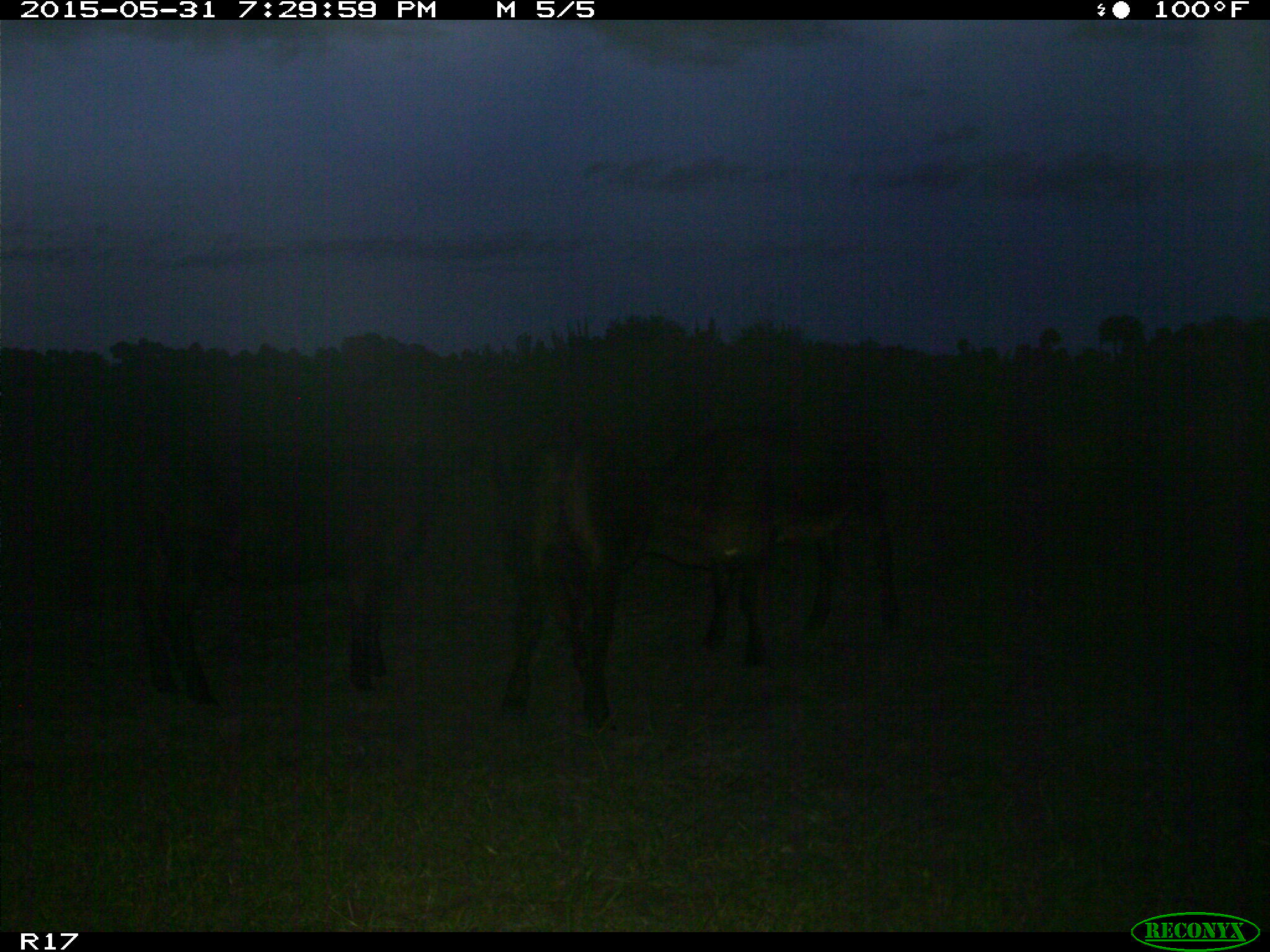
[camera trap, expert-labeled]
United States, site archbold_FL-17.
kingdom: Animalia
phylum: Chordata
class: Mammalia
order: Artiodactyla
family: Bovidae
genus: Bos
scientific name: Bos taurus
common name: domestic cow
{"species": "Bos taurus (domestic cow)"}